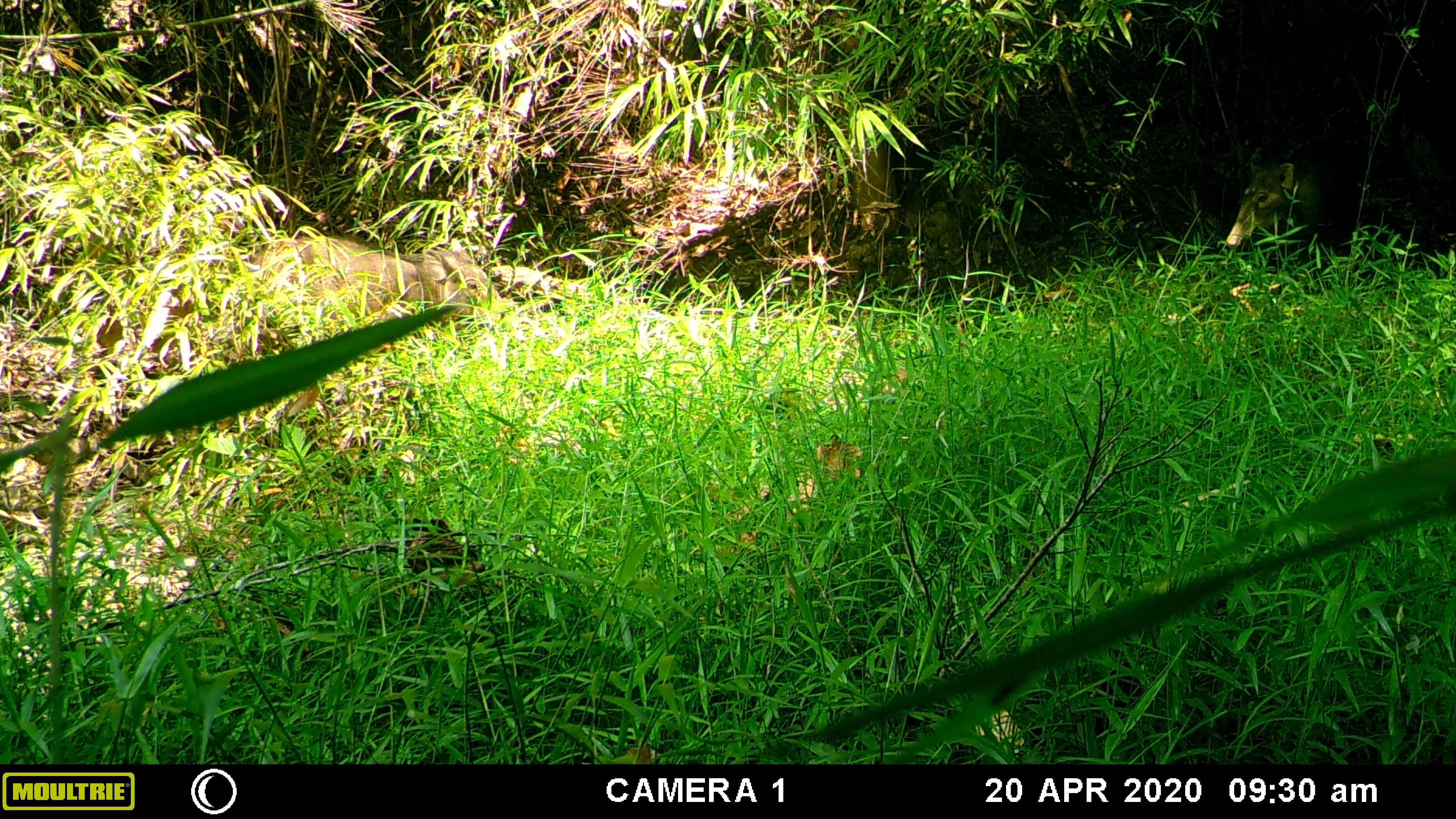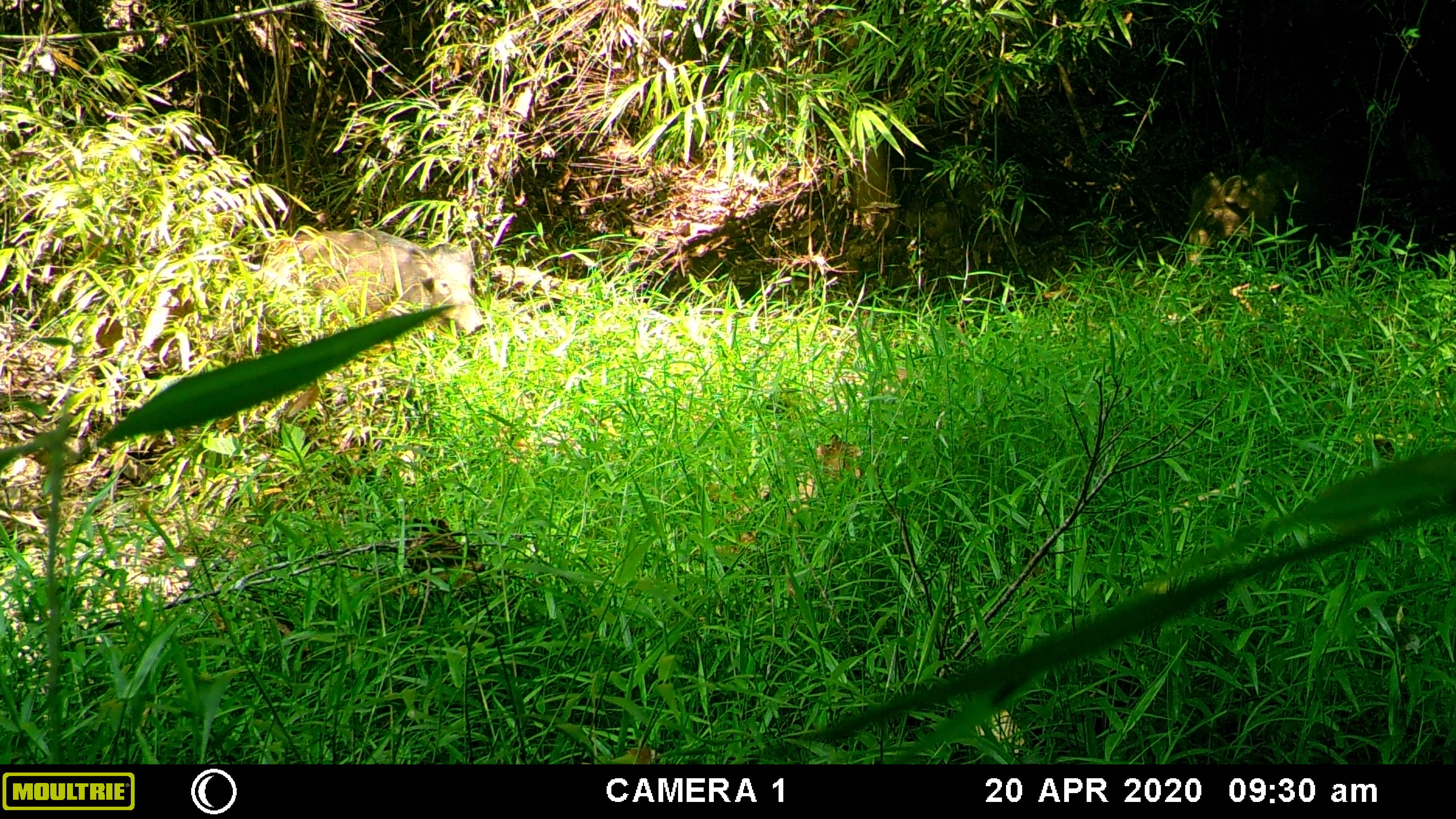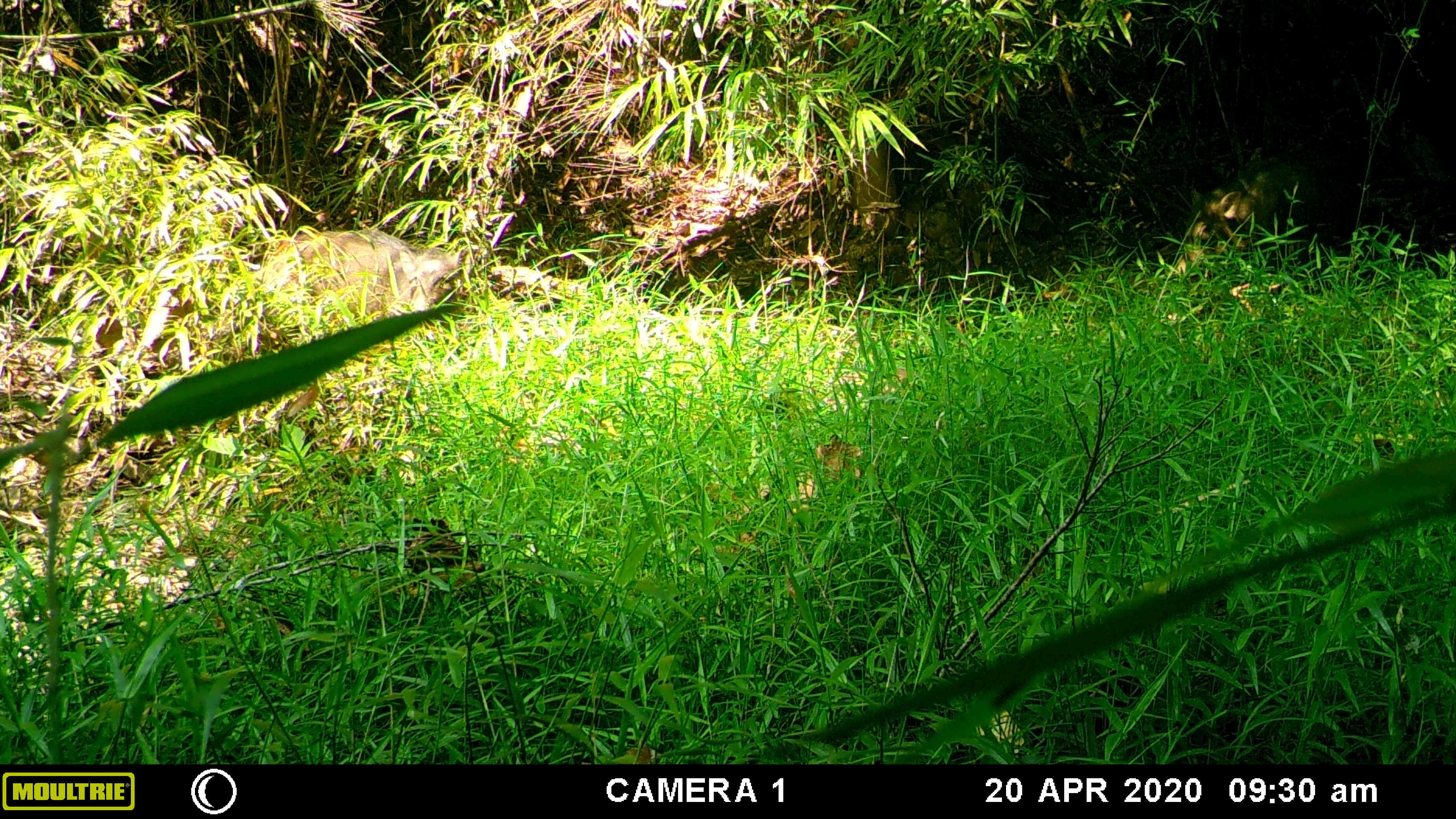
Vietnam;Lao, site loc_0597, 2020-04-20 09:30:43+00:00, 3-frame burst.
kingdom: Animalia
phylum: Chordata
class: Mammalia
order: Artiodactyla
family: Suidae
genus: Sus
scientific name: Sus scrofa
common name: eurasian wild pig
Eurasian wild pig (Sus scrofa). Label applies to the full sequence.